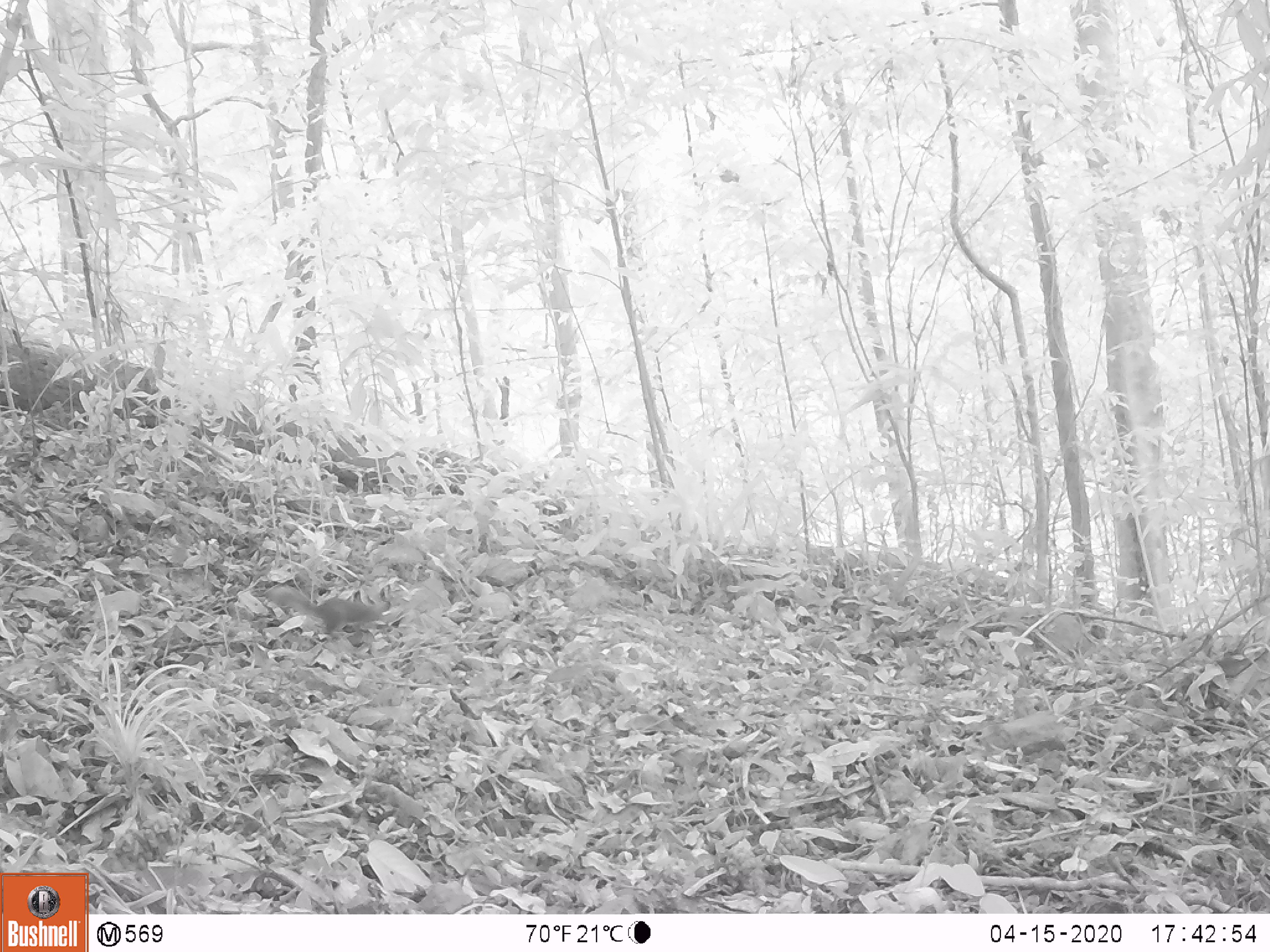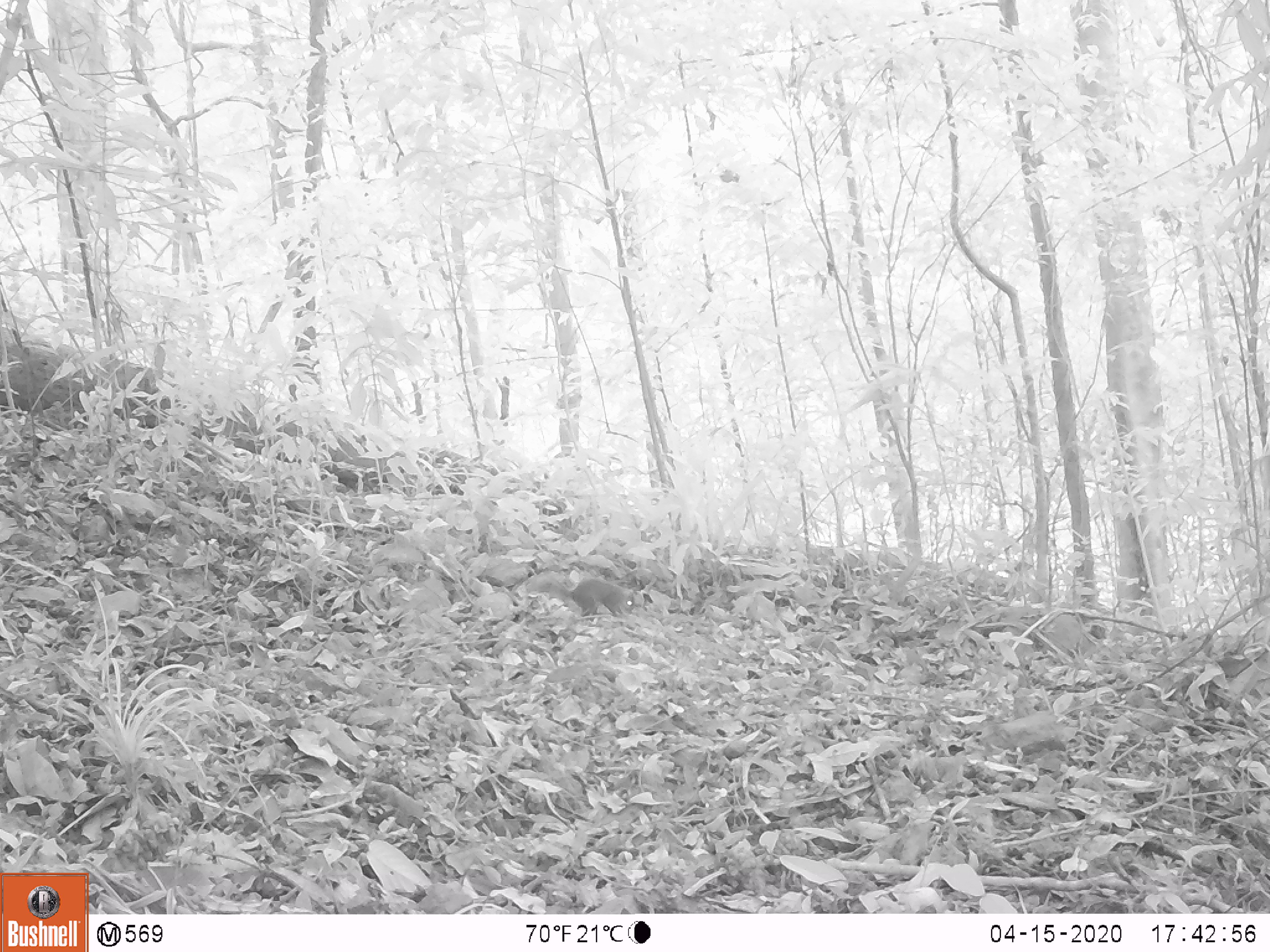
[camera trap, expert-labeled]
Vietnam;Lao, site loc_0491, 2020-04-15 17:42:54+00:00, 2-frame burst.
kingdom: Animalia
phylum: Chordata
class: Mammalia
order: Rodentia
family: Sciuridae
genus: Dremomys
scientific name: Dremomys rufigenis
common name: red-cheeked squirrel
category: red cheeked squirrel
Red cheeked squirrel (red-cheeked squirrel) (Dremomys rufigenis). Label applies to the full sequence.